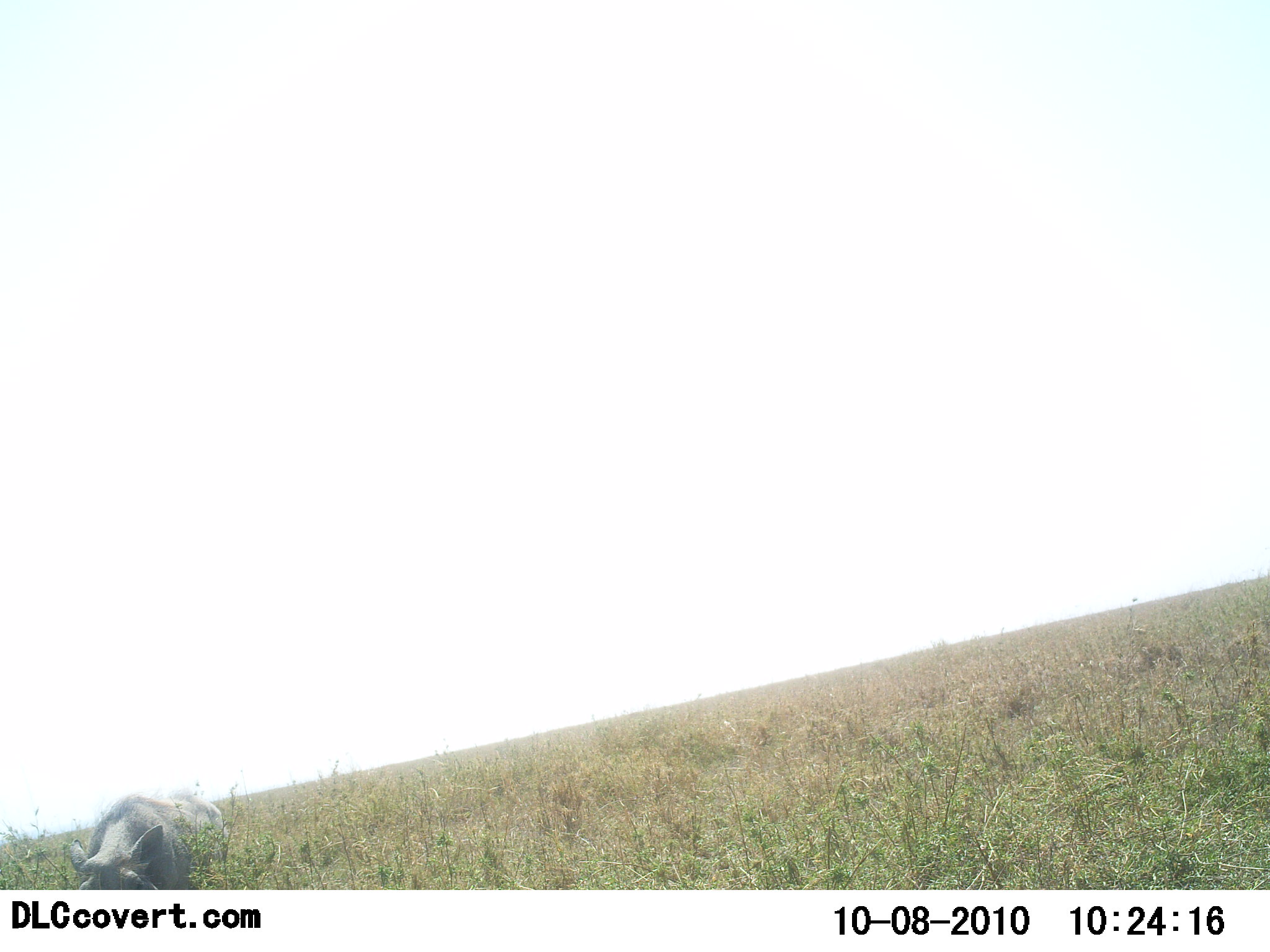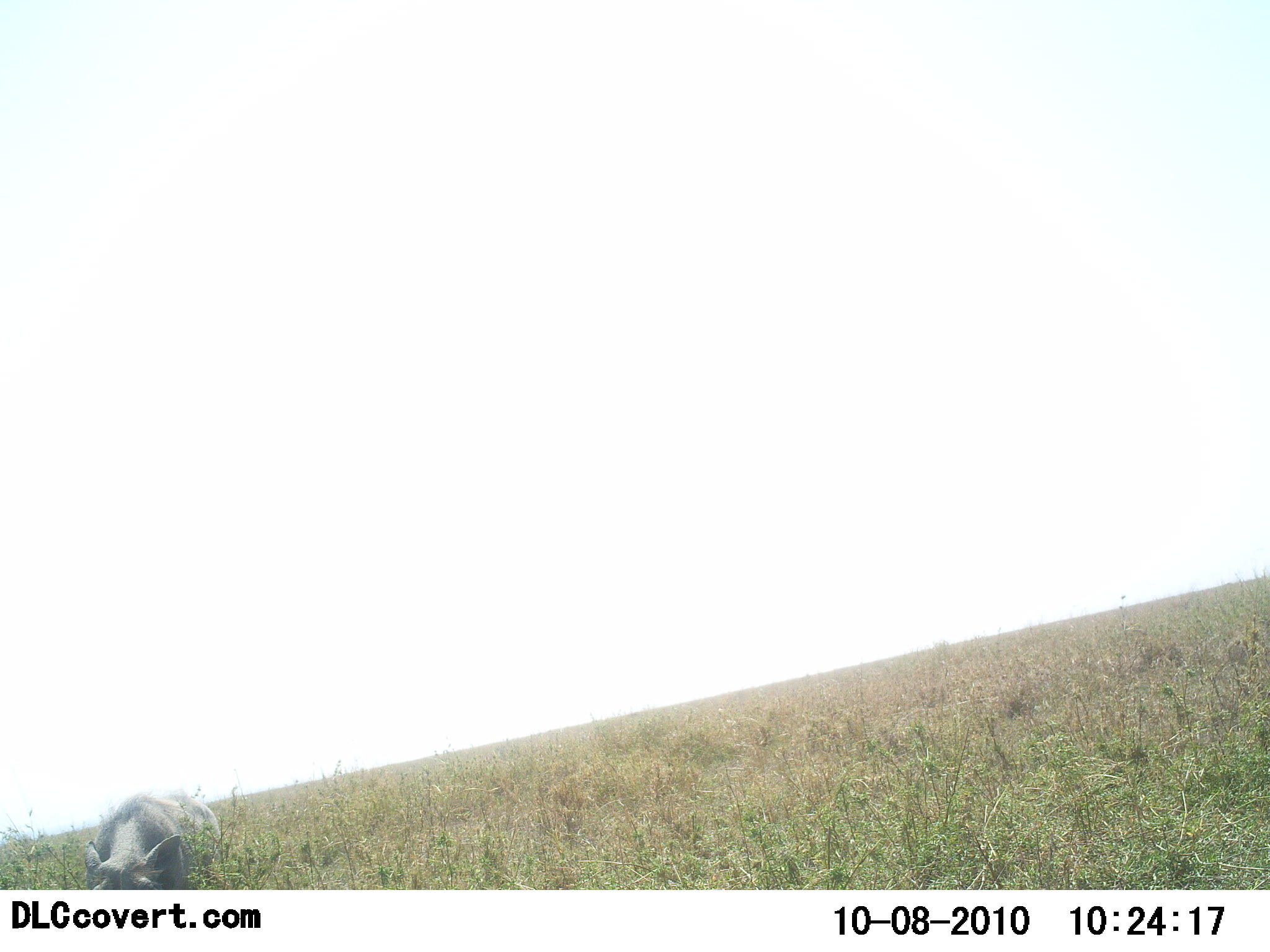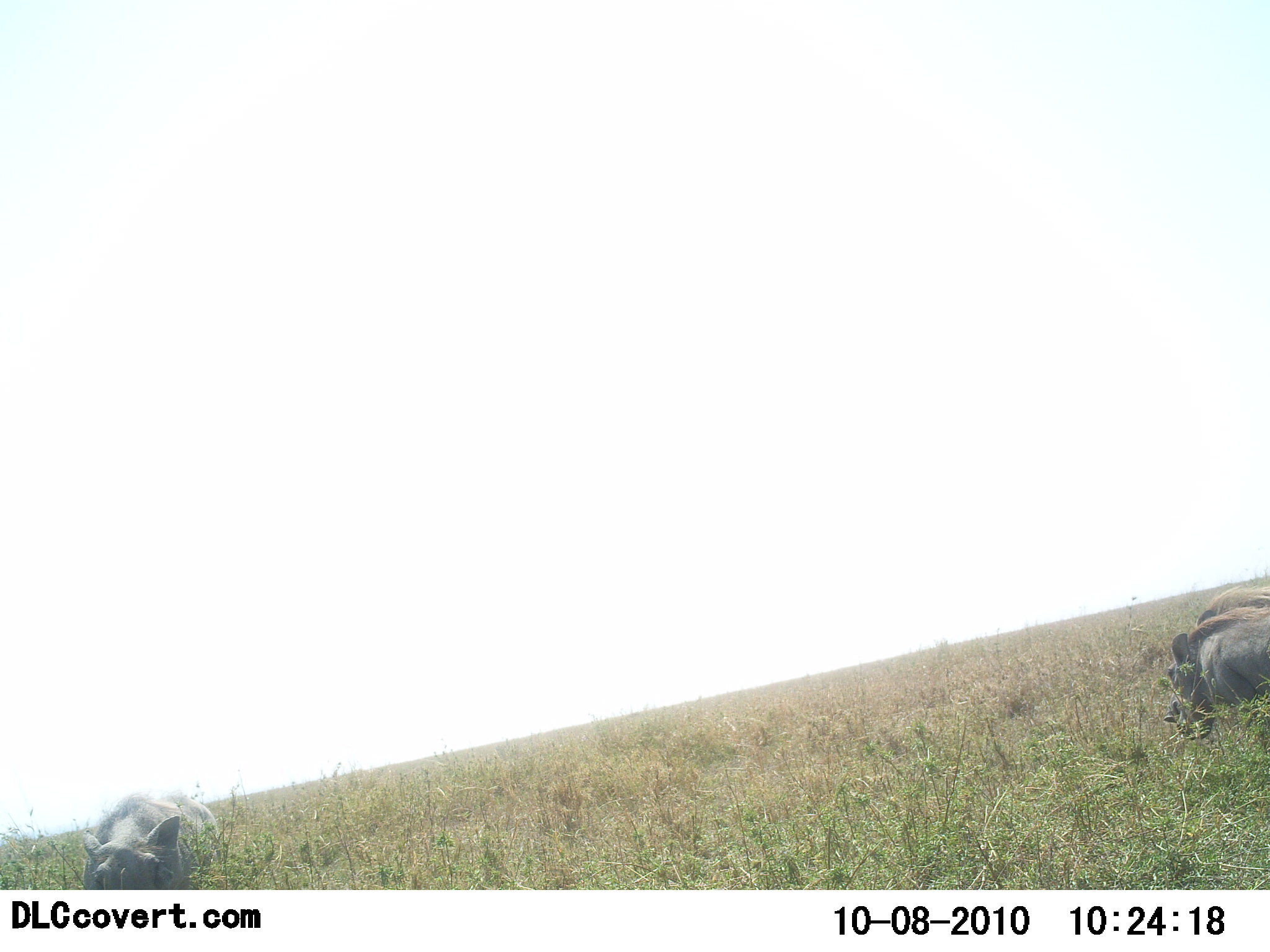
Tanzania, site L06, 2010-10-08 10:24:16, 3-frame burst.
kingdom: Animalia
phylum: Chordata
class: Mammalia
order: Artiodactyla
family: Suidae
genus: Phacochoerus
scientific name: Phacochoerus africanus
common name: warthog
Warthog (Phacochoerus africanus), count 2. Behavior (volunteer vote fractions): standing 69%, resting 0%, moving 92%, interacting 0%. Young present (vote fraction): 0%. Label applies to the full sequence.